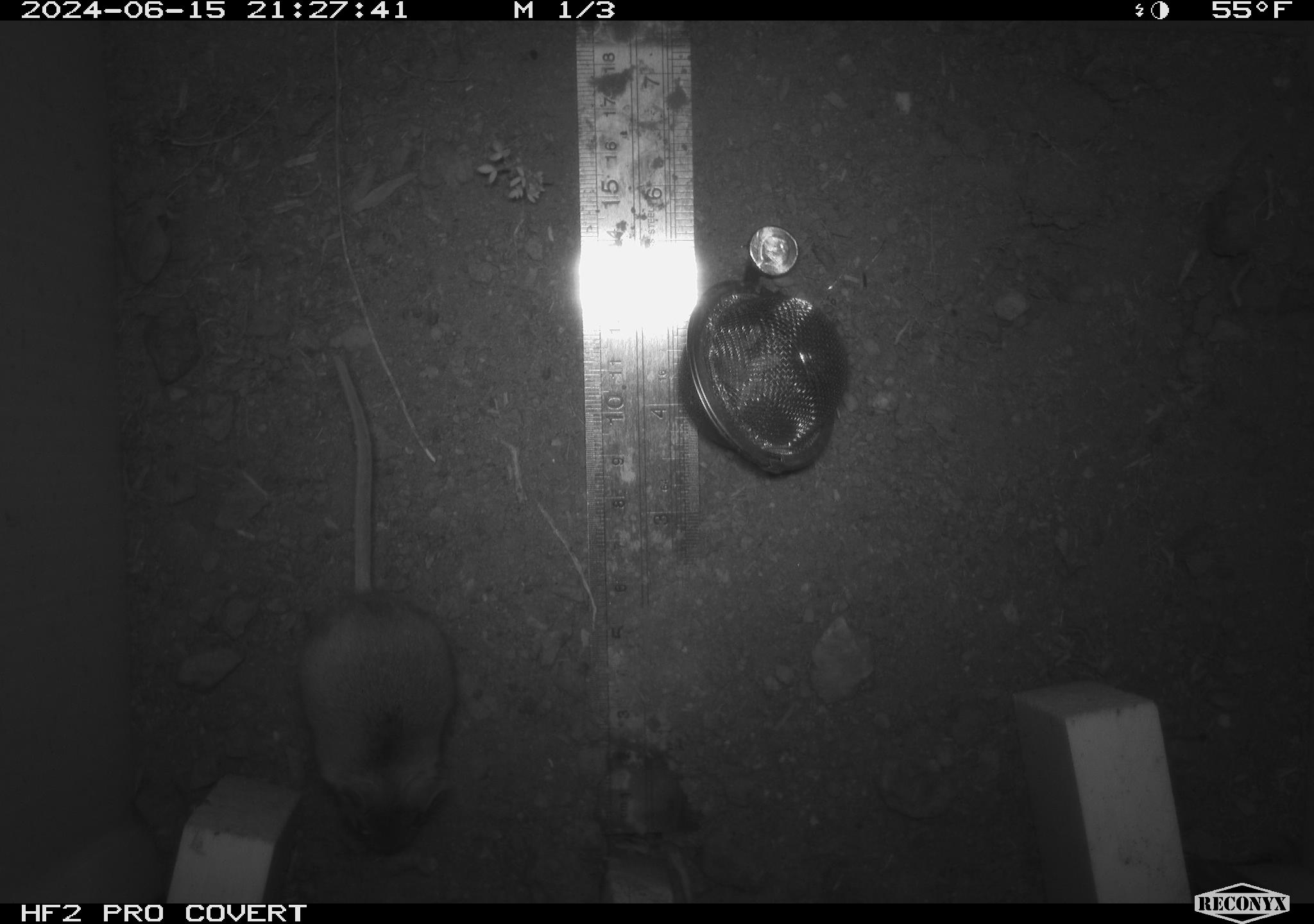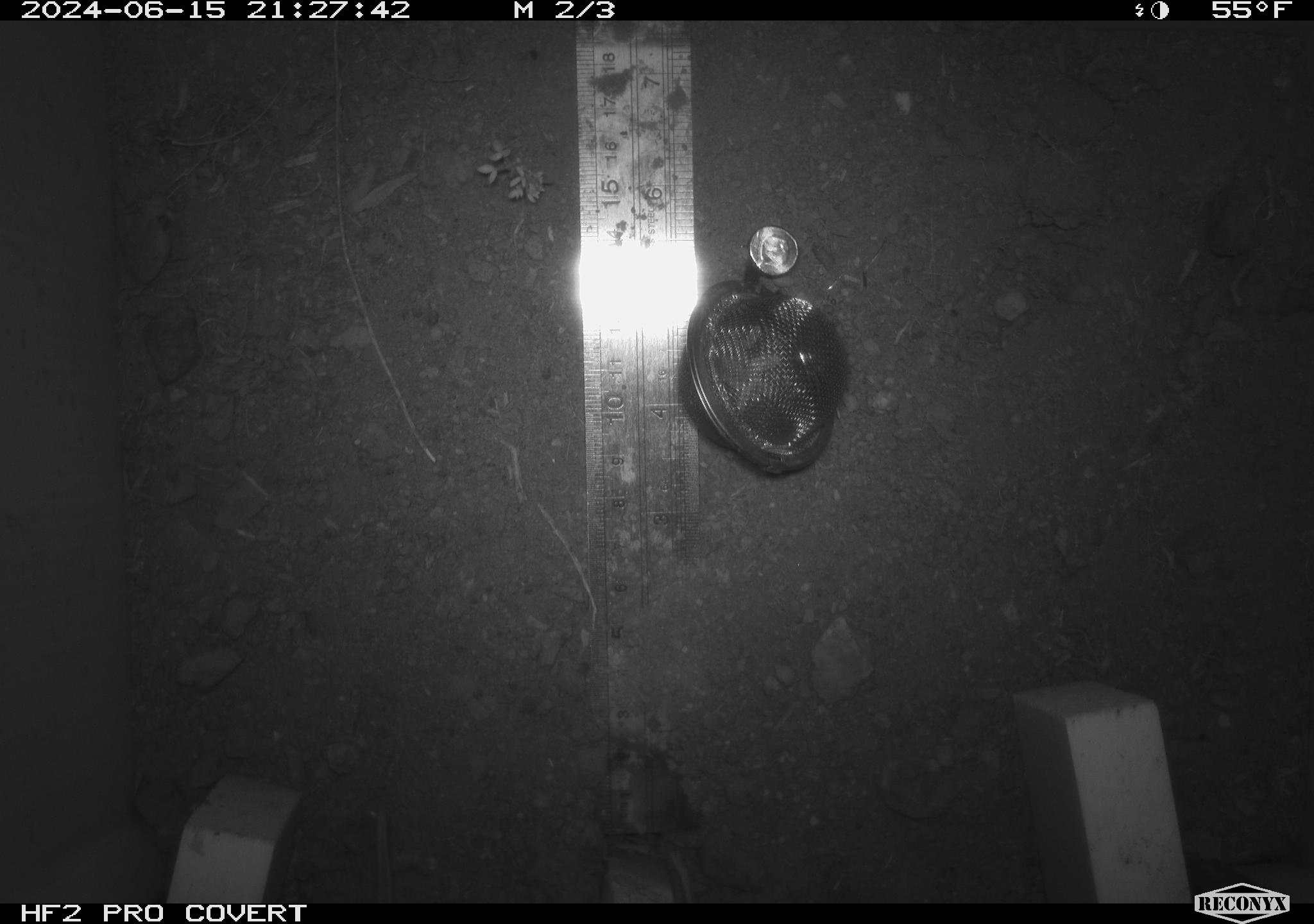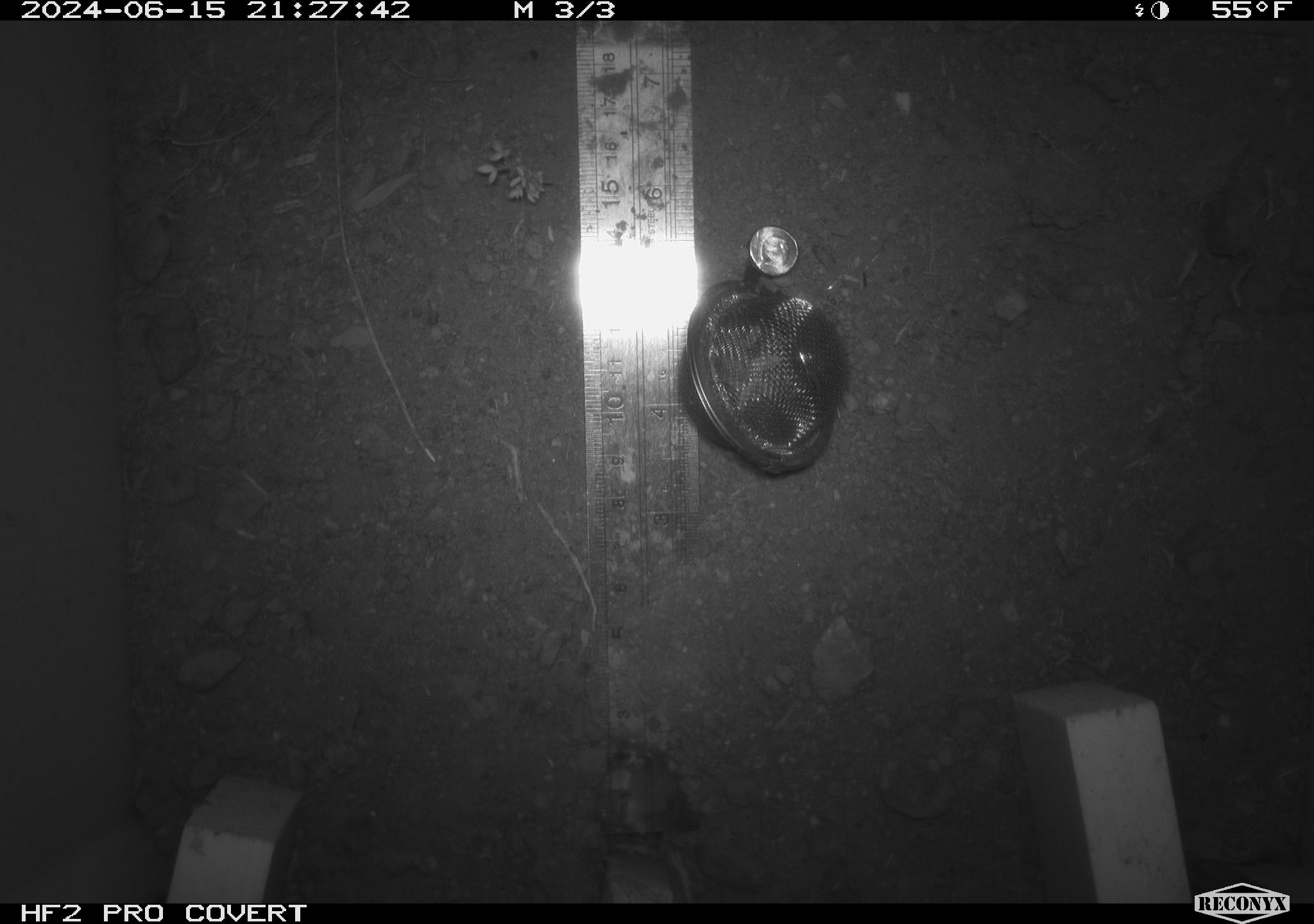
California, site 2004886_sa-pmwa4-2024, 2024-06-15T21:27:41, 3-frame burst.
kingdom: Animalia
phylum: Chordata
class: Mammalia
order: Rodentia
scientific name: Rodentia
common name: mouse species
Mouse species (Rodentia).